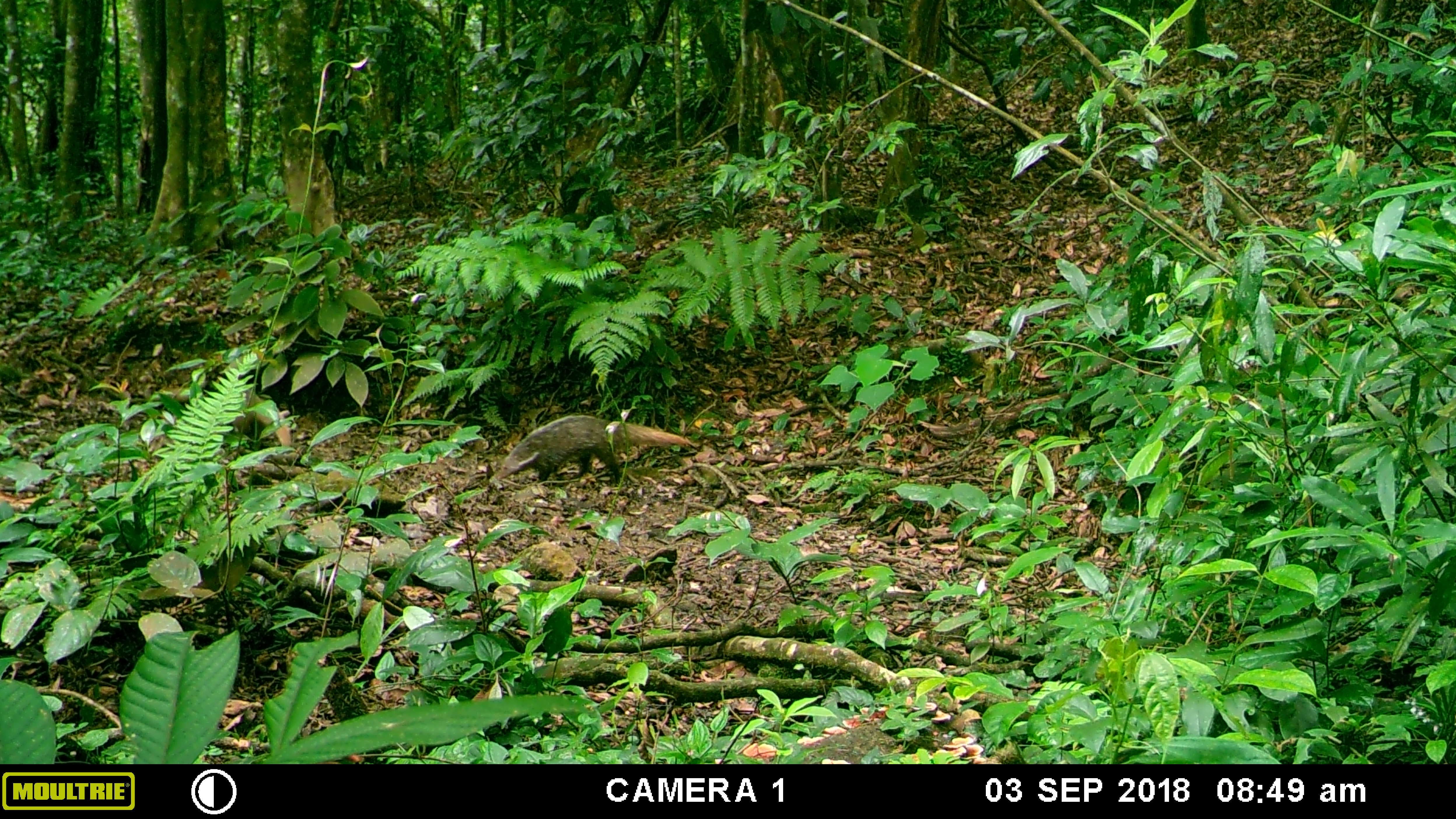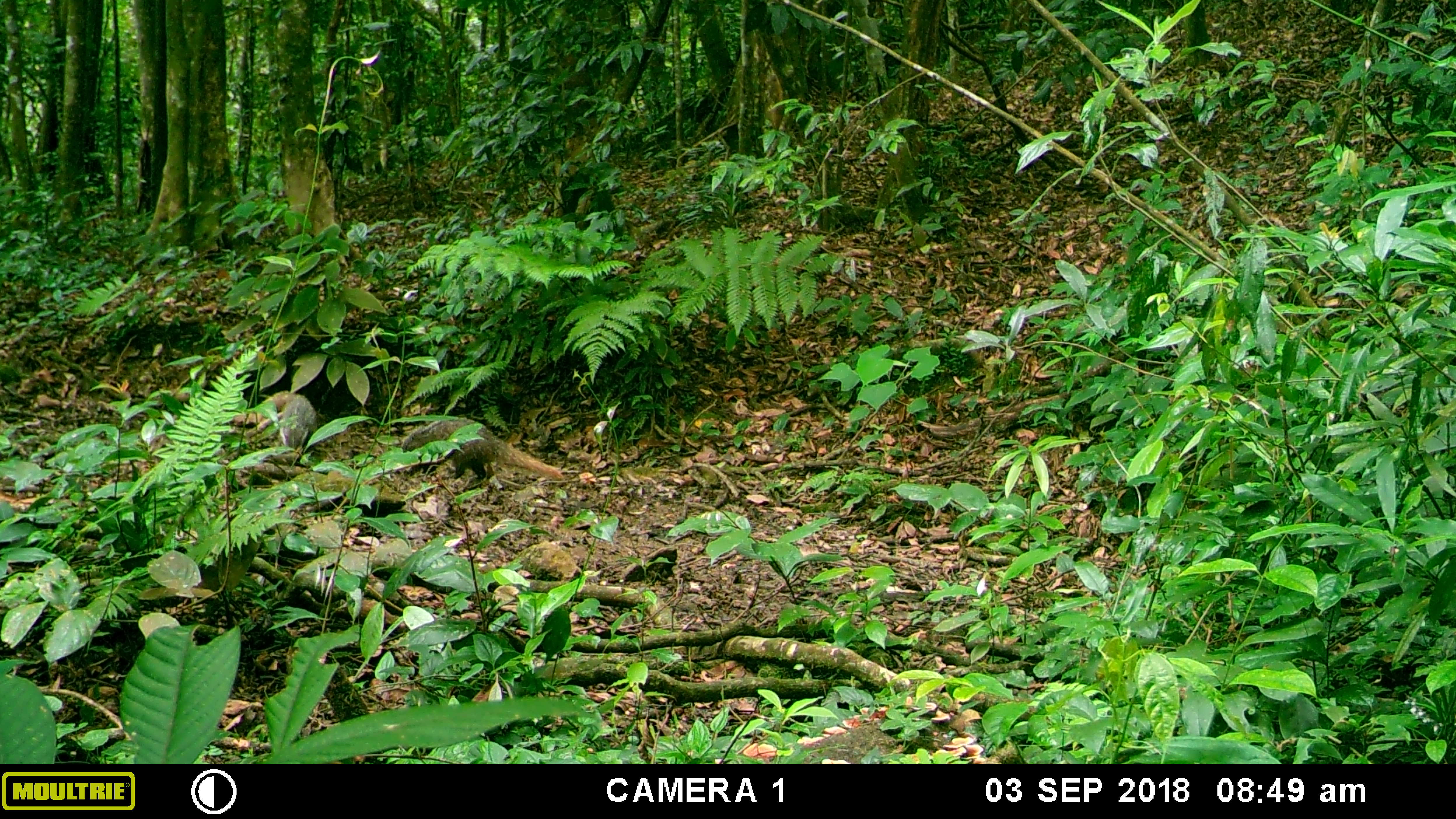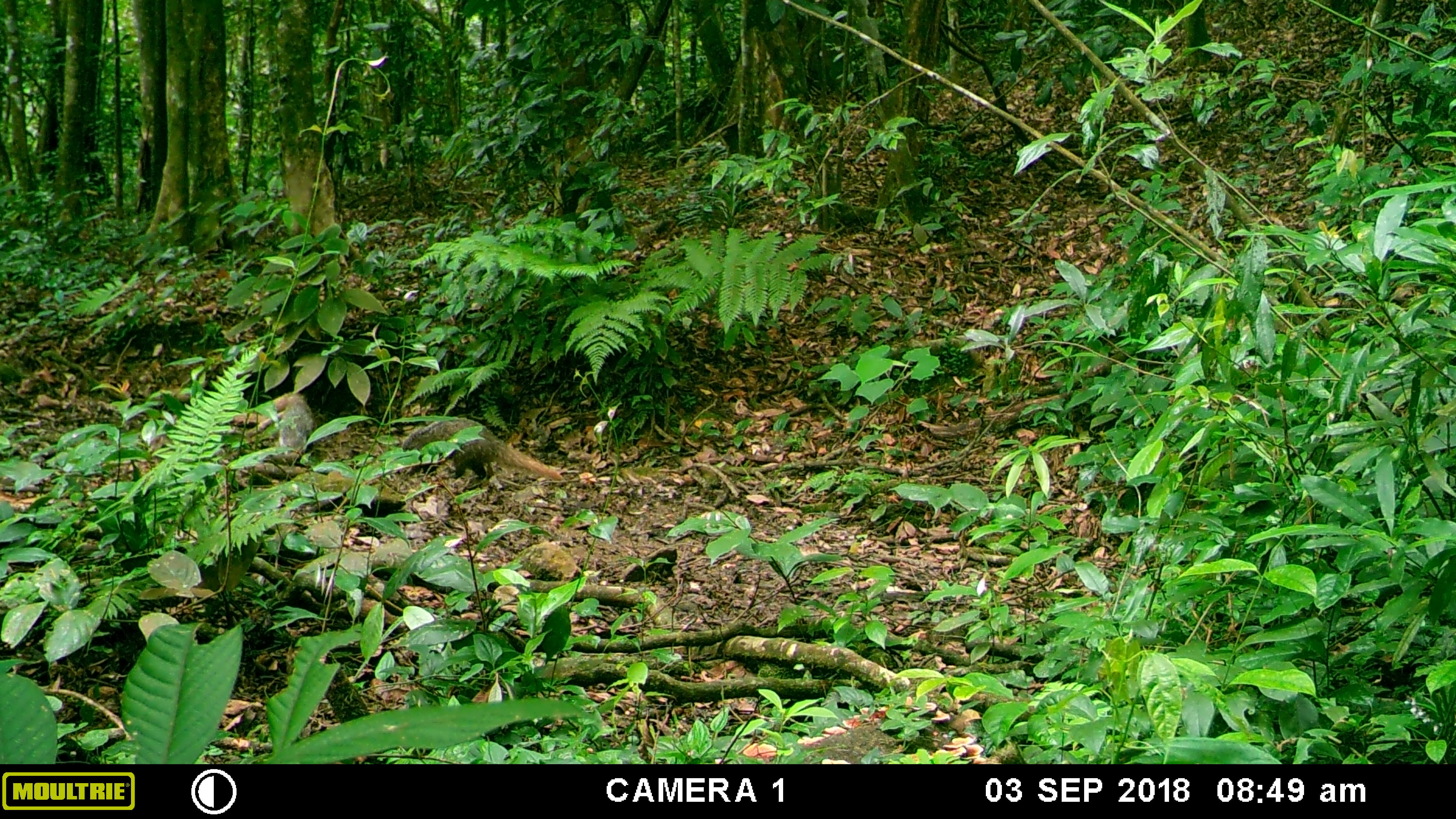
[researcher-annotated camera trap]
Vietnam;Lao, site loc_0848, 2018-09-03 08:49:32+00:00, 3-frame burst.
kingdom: Animalia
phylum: Chordata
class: Mammalia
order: Carnivora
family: Herpestidae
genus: Urva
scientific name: Urva urva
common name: crab-eating mongoose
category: crab eating mongoose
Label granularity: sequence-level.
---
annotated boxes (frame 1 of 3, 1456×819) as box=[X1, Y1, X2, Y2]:
crab eating mongoose: box=[495, 414, 690, 487]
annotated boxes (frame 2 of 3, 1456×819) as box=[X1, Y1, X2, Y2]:
crab eating mongoose: box=[401, 417, 563, 482]; box=[233, 389, 317, 450]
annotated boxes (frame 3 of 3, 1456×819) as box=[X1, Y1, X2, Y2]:
crab eating mongoose: box=[401, 417, 563, 482]; box=[233, 391, 316, 455]